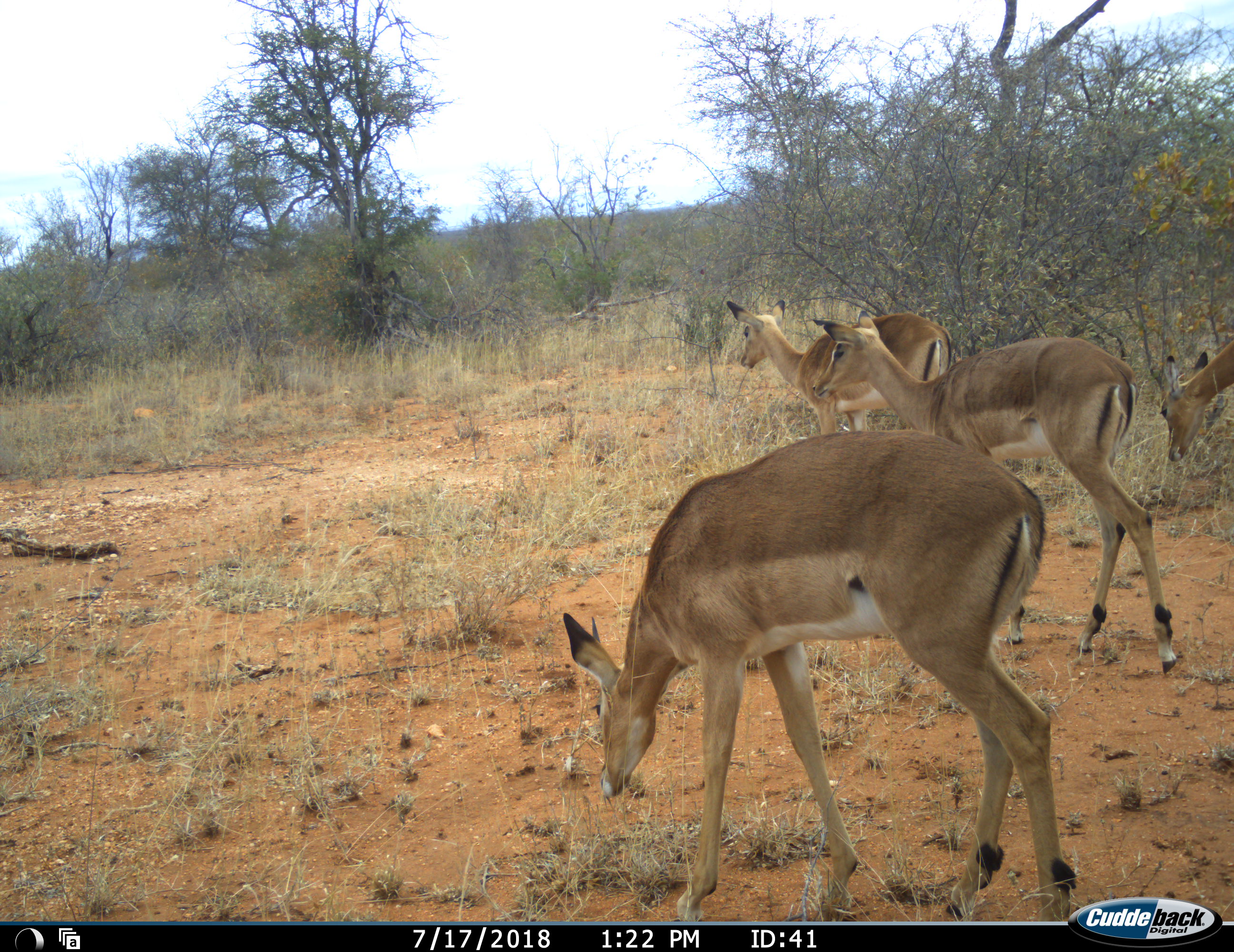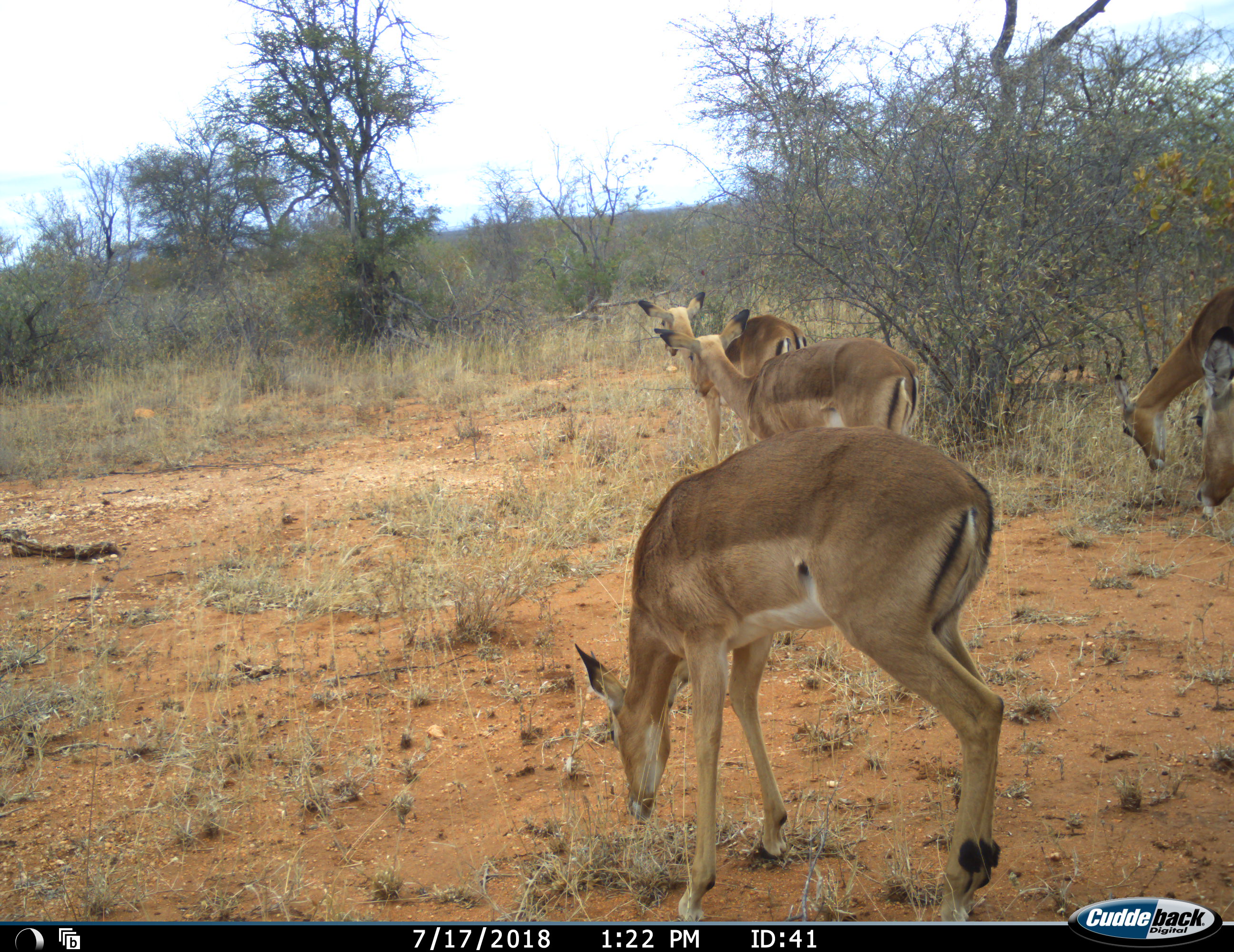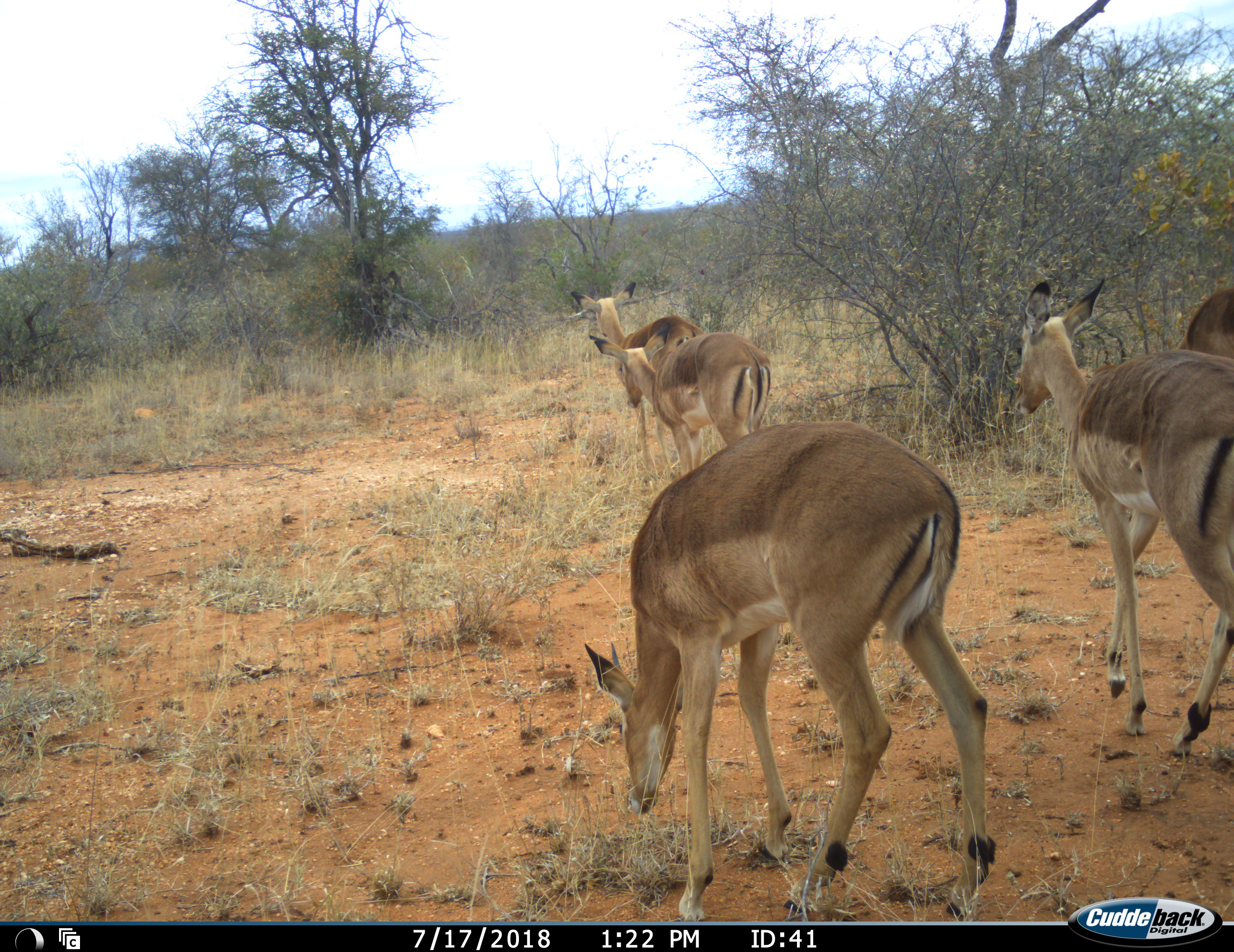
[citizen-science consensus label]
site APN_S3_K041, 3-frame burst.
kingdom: Animalia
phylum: Chordata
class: Mammalia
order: Artiodactyla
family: Bovidae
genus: Aepyceros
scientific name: Aepyceros melampus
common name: impala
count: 5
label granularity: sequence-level